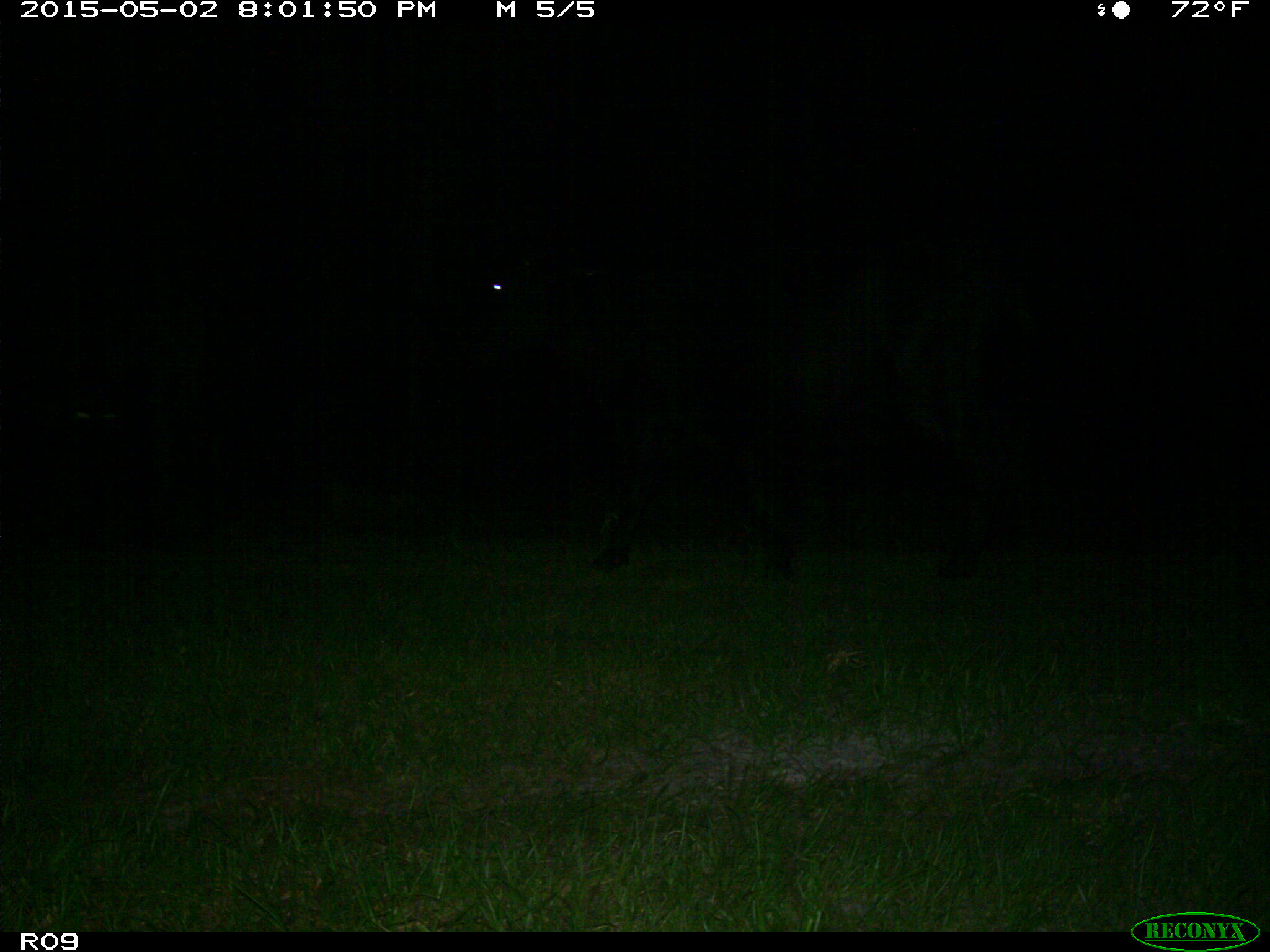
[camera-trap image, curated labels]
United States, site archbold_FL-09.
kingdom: Animalia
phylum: Chordata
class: Mammalia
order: Artiodactyla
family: Bovidae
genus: Bos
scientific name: Bos taurus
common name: domestic cow